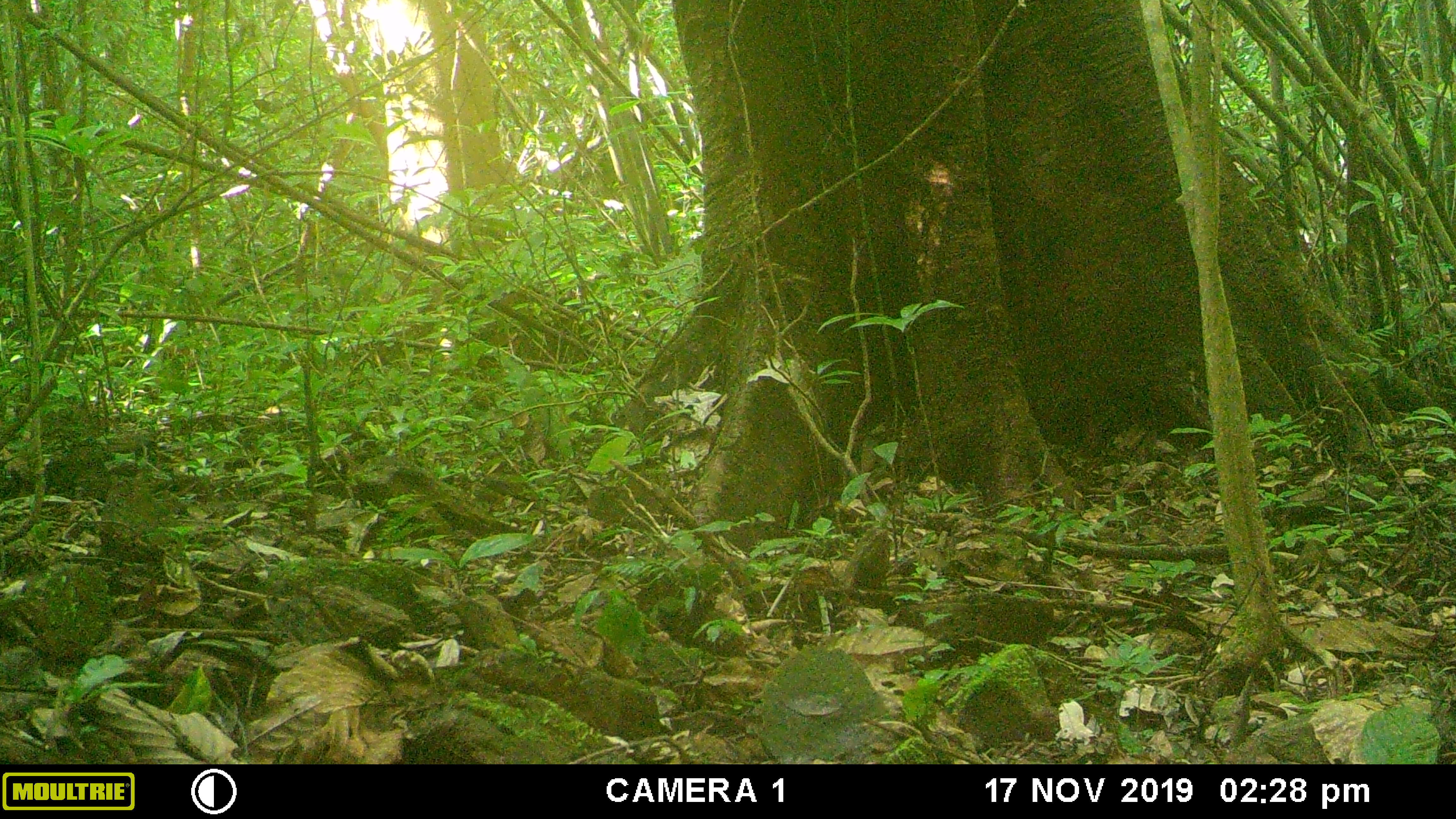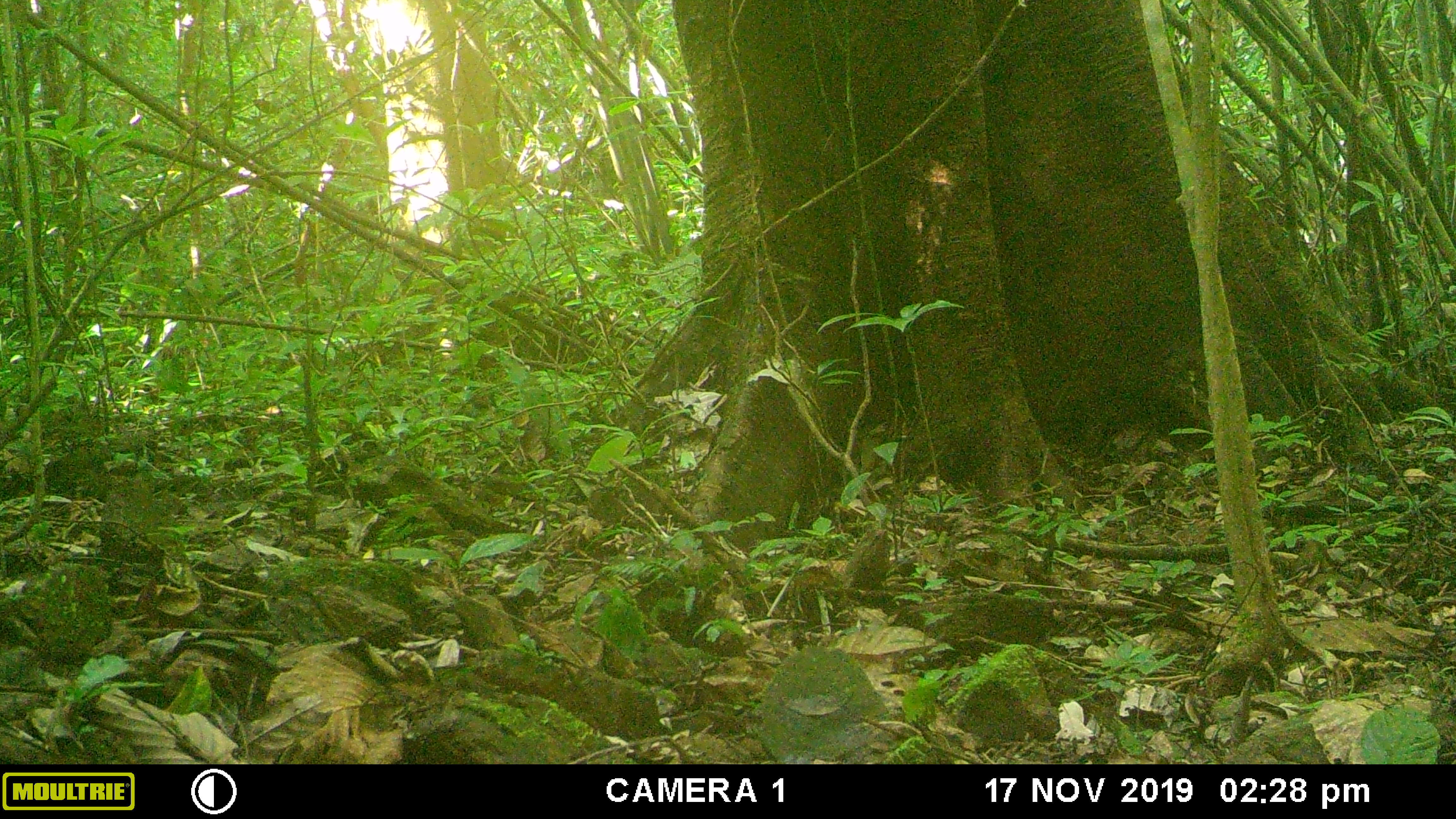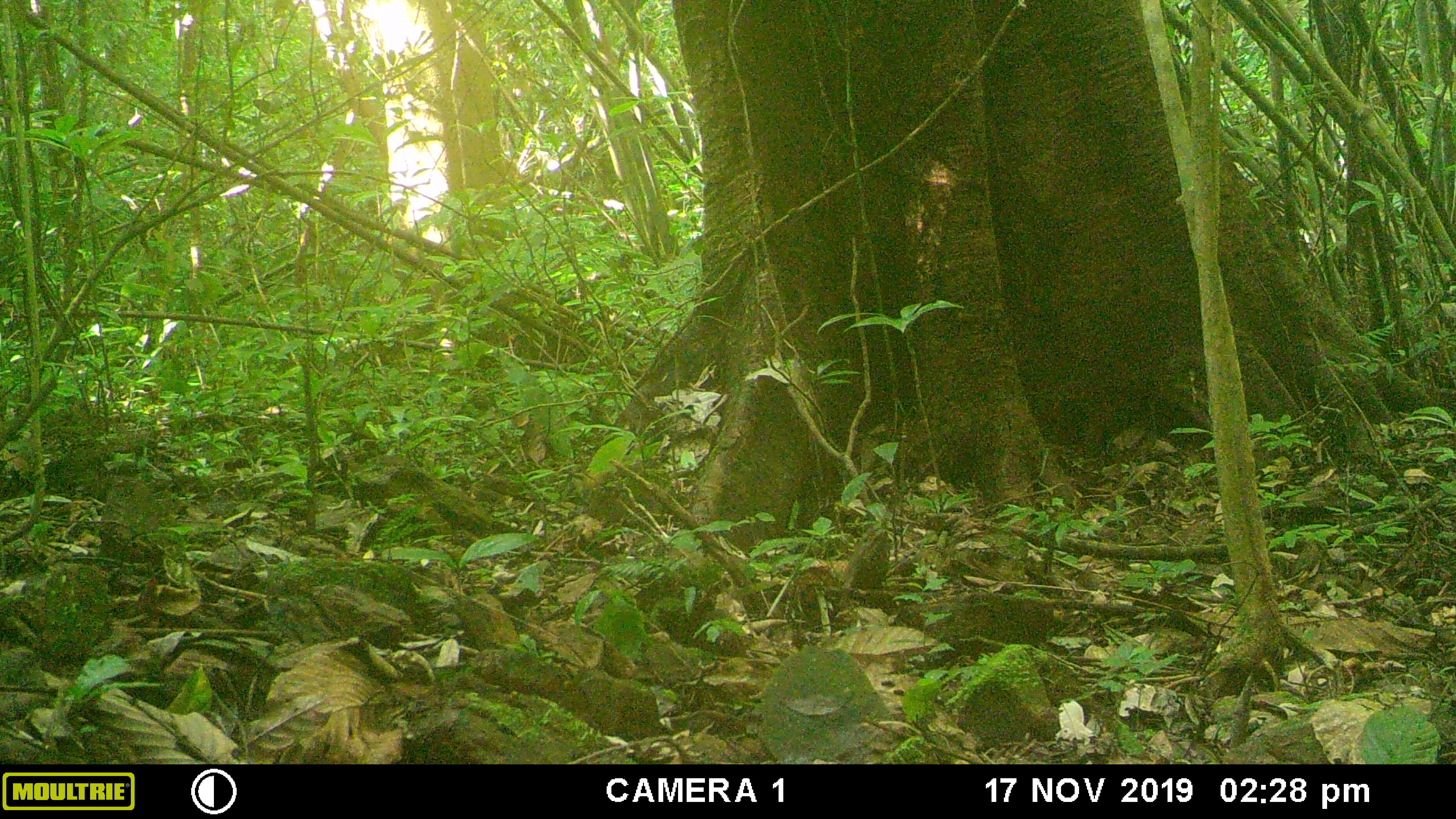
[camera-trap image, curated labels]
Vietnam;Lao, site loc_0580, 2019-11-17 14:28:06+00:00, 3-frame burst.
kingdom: Animalia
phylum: Chordata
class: Aves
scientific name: Aves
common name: bird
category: unidentified bird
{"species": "unidentified bird (bird) (Aves)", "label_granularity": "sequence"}